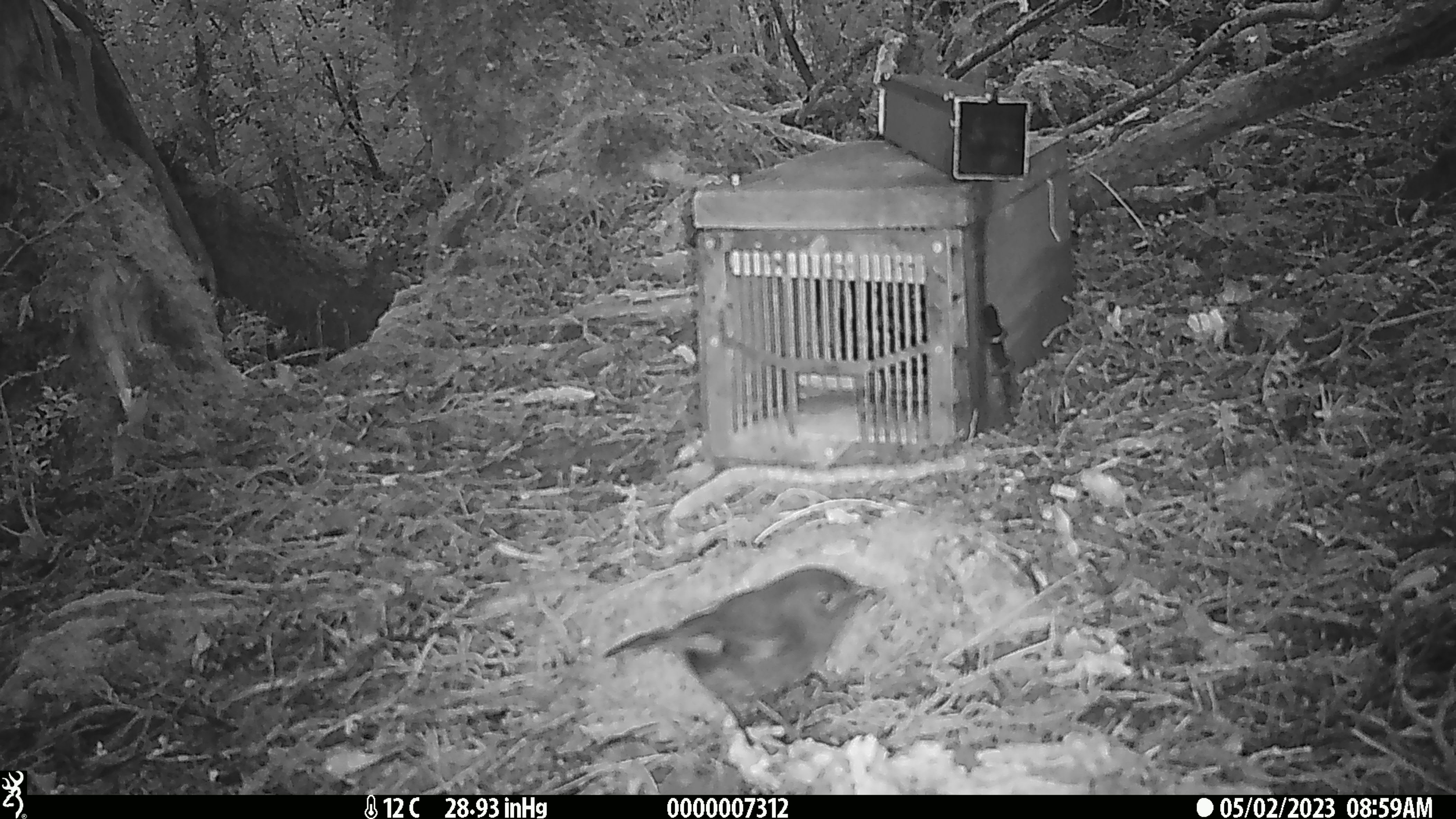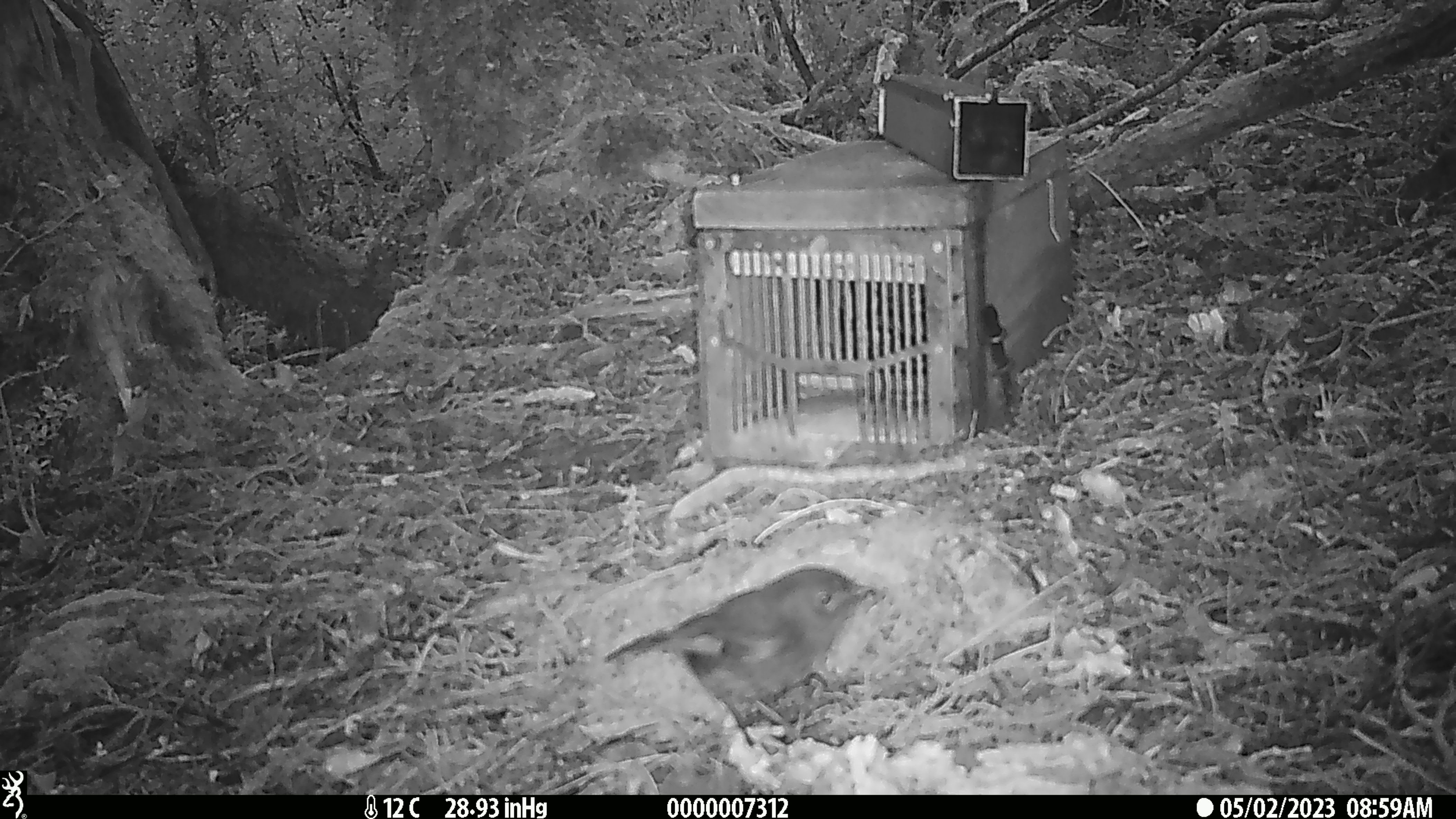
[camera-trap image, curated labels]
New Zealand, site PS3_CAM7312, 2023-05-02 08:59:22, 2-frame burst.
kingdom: Animalia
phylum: Chordata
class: Aves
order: Passeriformes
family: Petroicidae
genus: Petroica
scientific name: Petroica australis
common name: new zealand robin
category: robin